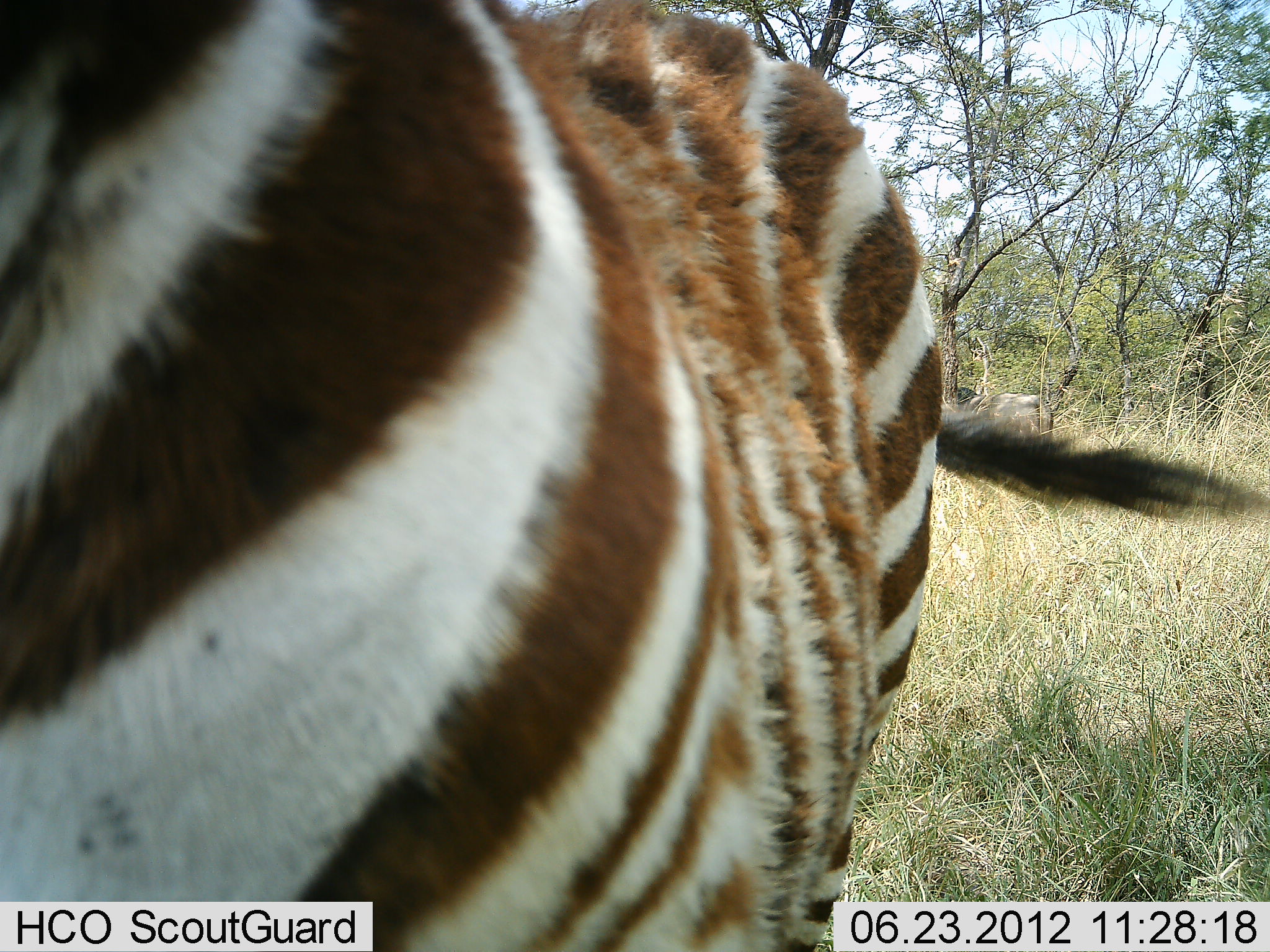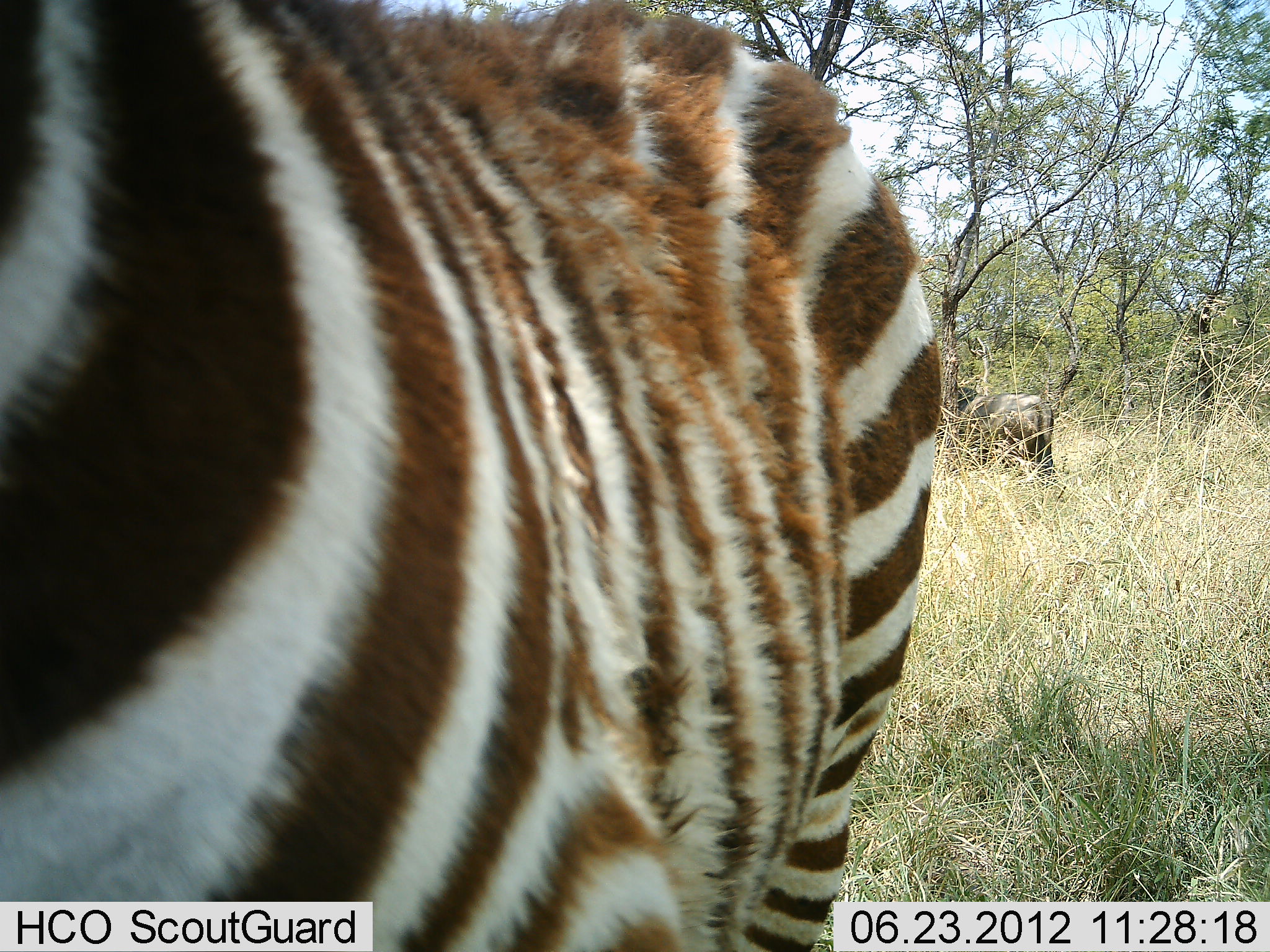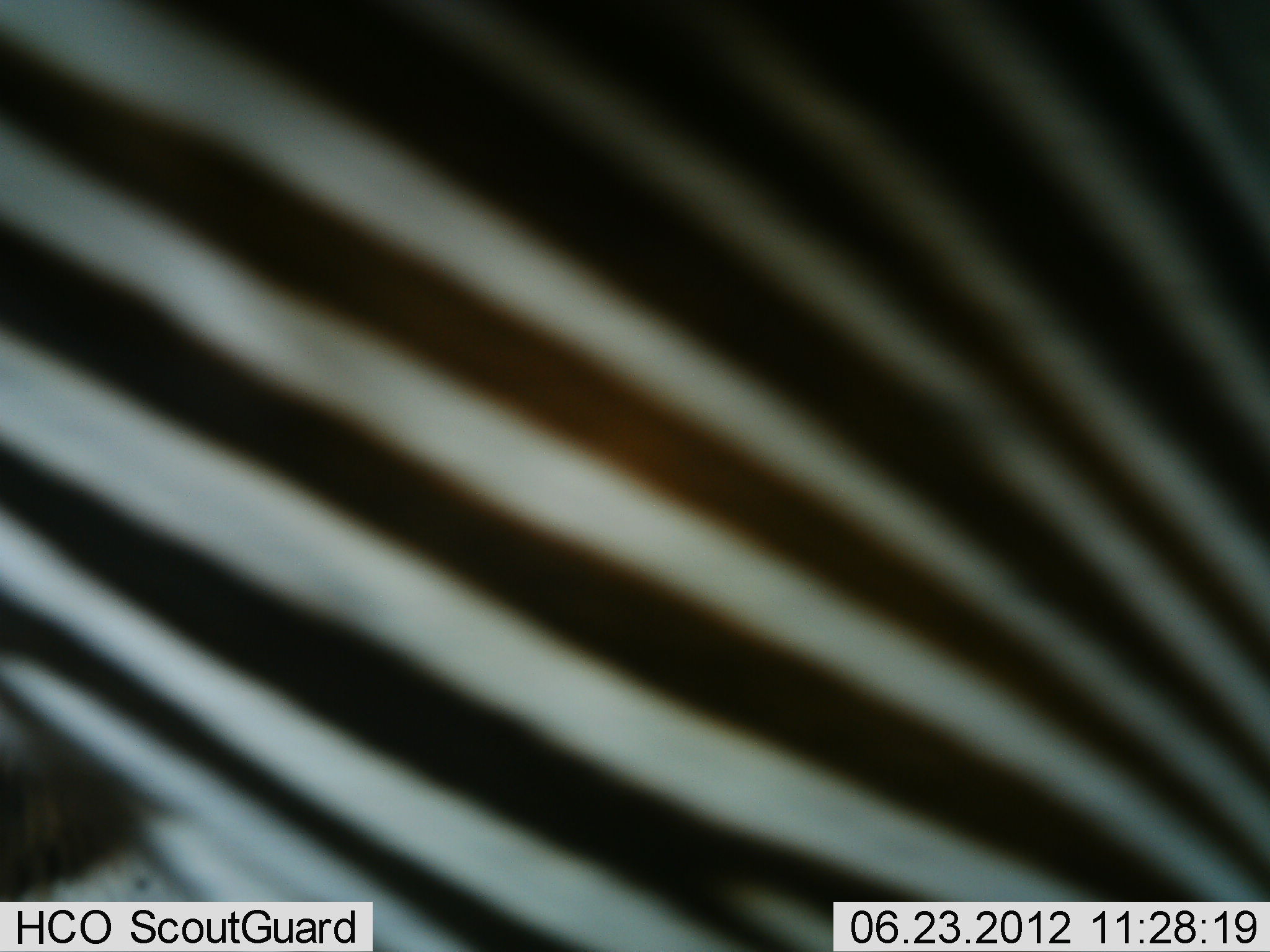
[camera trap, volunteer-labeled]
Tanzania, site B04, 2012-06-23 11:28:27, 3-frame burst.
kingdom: Animalia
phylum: Chordata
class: Mammalia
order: Artiodactyla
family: Bovidae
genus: Connochaetes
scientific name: Connochaetes taurinus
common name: blue wildebeest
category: wildebeest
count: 1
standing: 100%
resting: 0%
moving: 0%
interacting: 0%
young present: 0%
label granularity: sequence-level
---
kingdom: Animalia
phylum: Chordata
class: Mammalia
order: Perissodactyla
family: Equidae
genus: Equus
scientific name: Equus quagga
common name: plains zebra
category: zebra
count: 1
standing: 93%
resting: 0%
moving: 14%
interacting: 0%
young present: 14%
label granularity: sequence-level